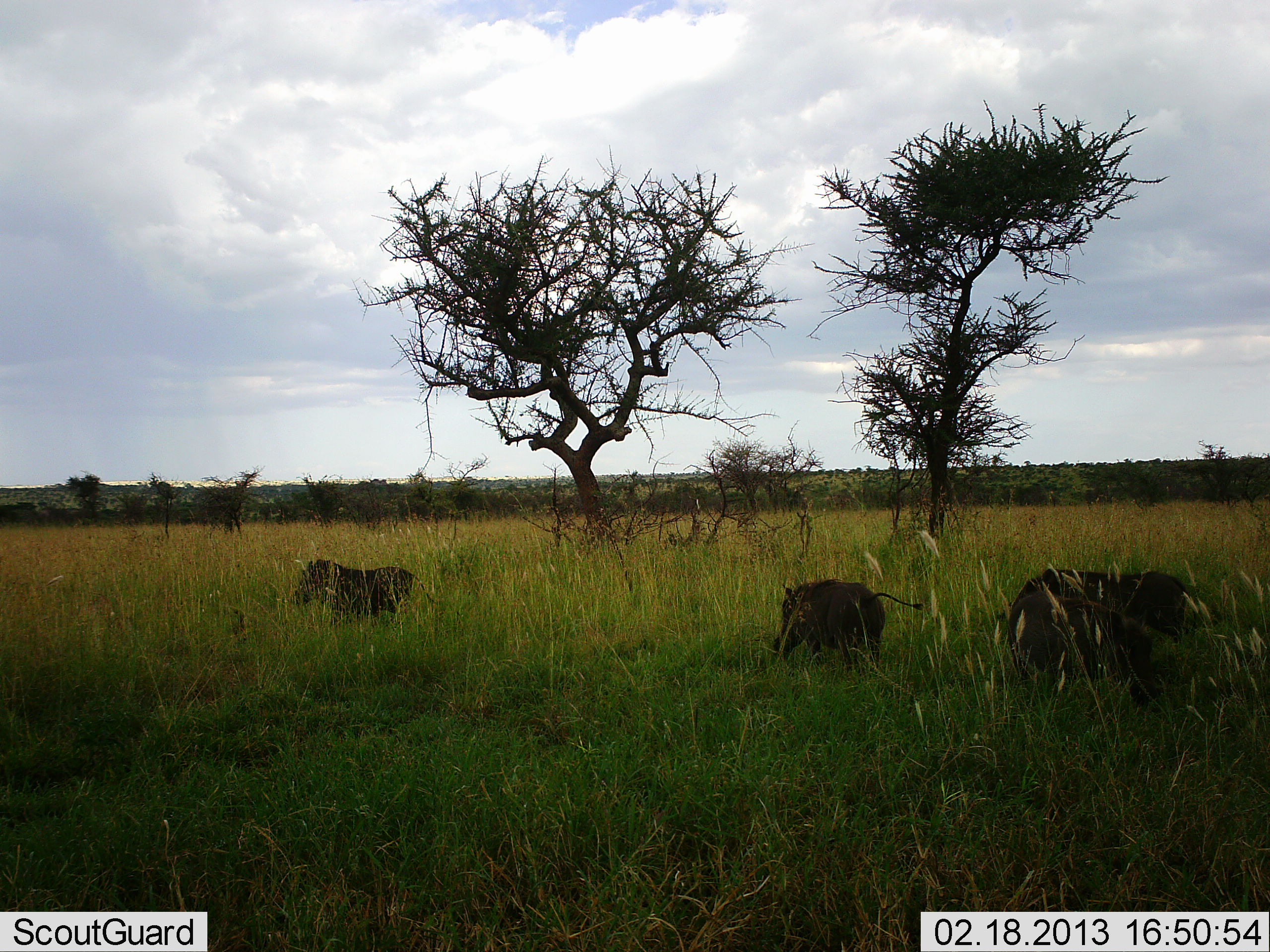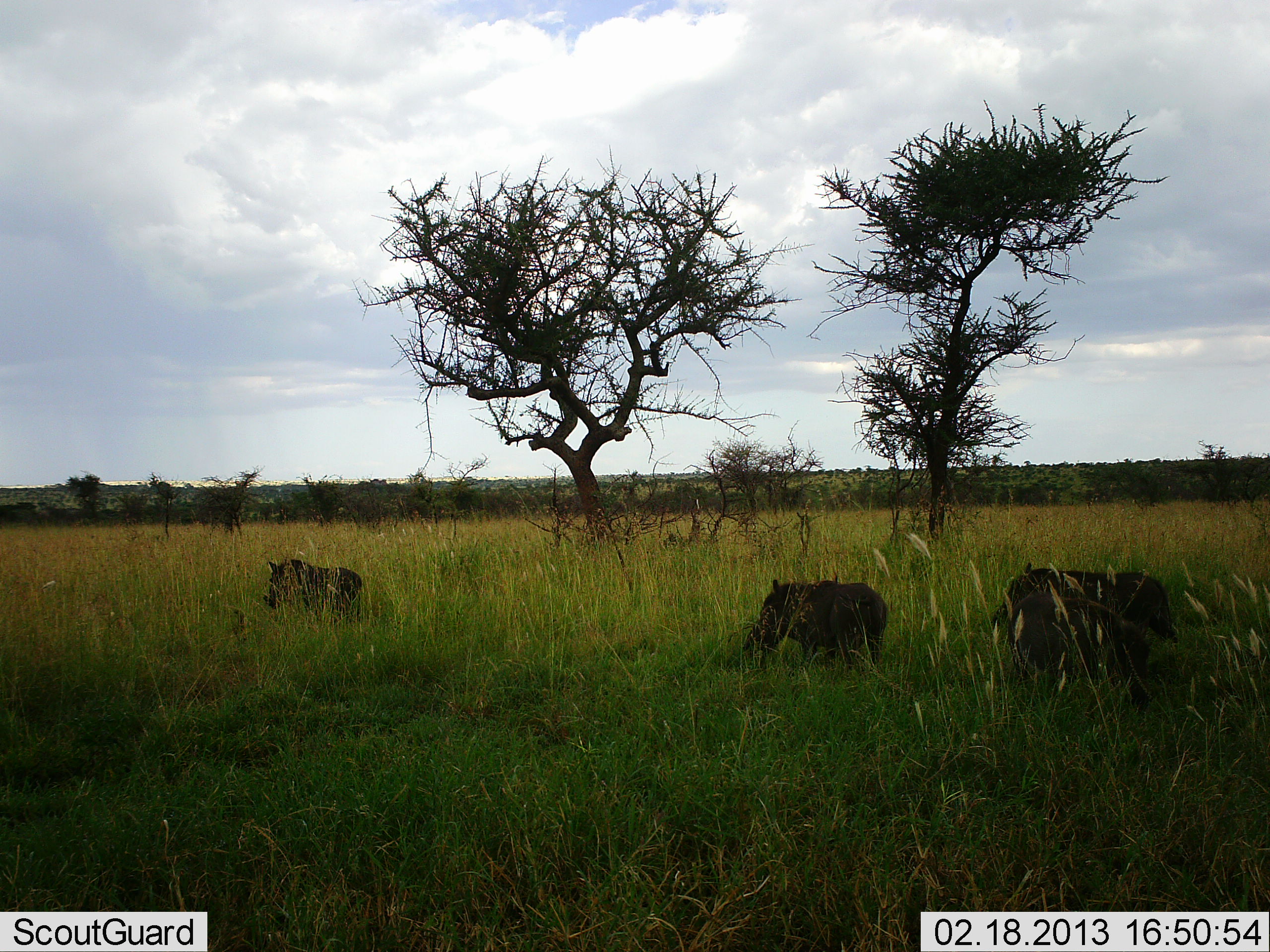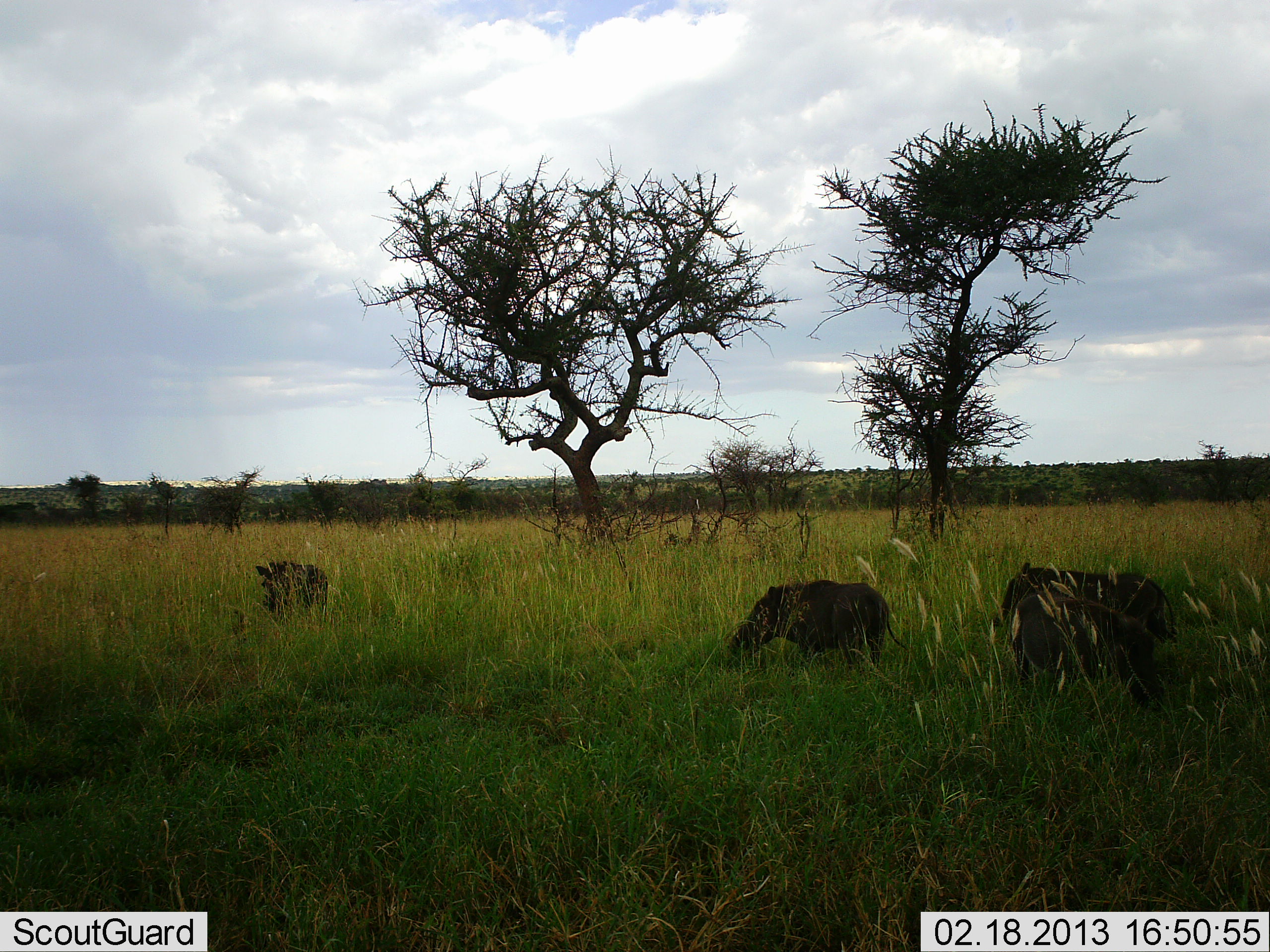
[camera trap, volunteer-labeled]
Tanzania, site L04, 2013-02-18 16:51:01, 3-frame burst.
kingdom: Animalia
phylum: Chordata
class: Mammalia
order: Artiodactyla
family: Suidae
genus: Phacochoerus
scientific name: Phacochoerus africanus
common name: warthog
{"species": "warthog (Phacochoerus africanus)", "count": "4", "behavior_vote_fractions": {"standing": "26%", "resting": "0%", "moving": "67%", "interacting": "5%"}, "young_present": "2%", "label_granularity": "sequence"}